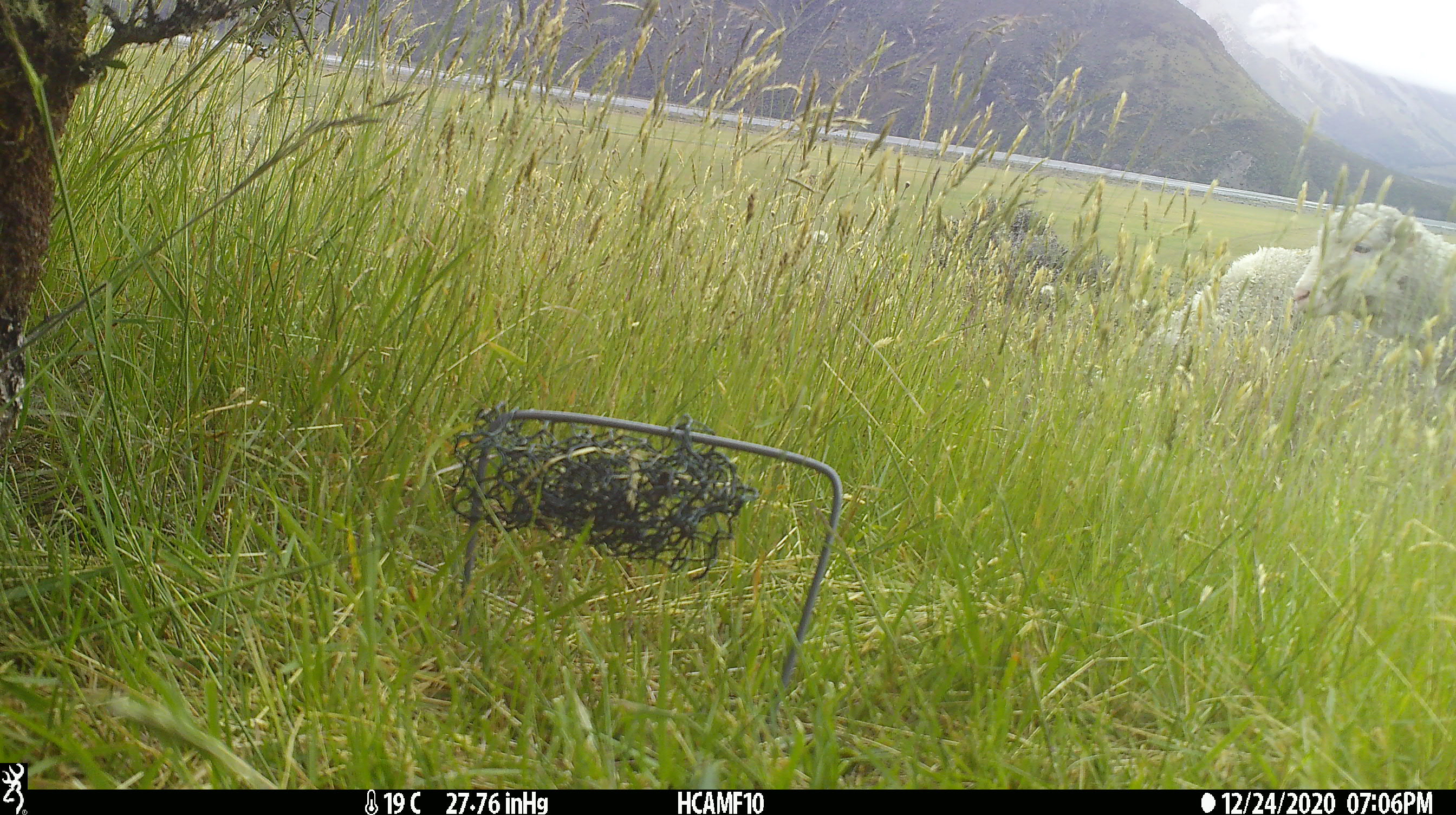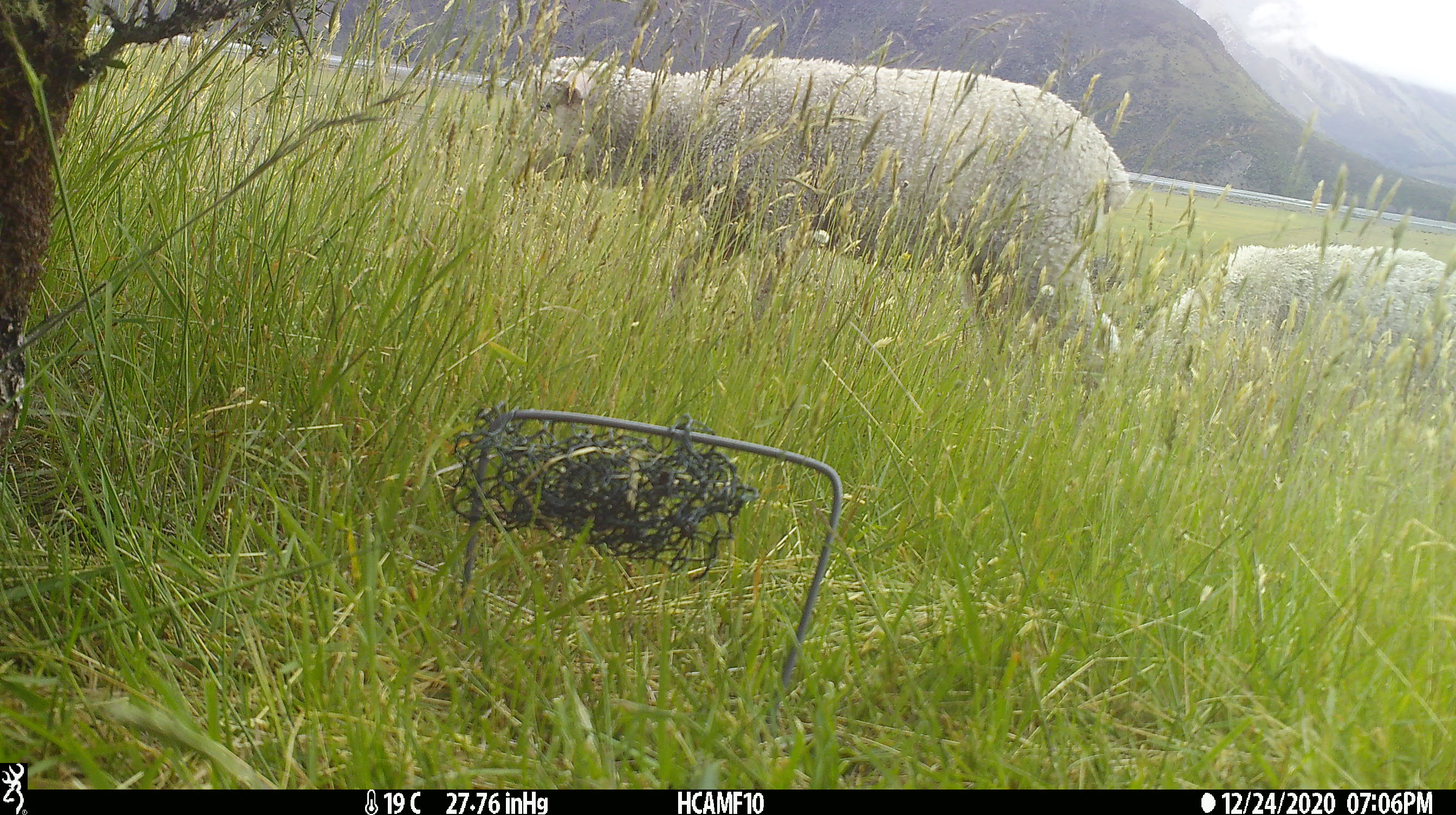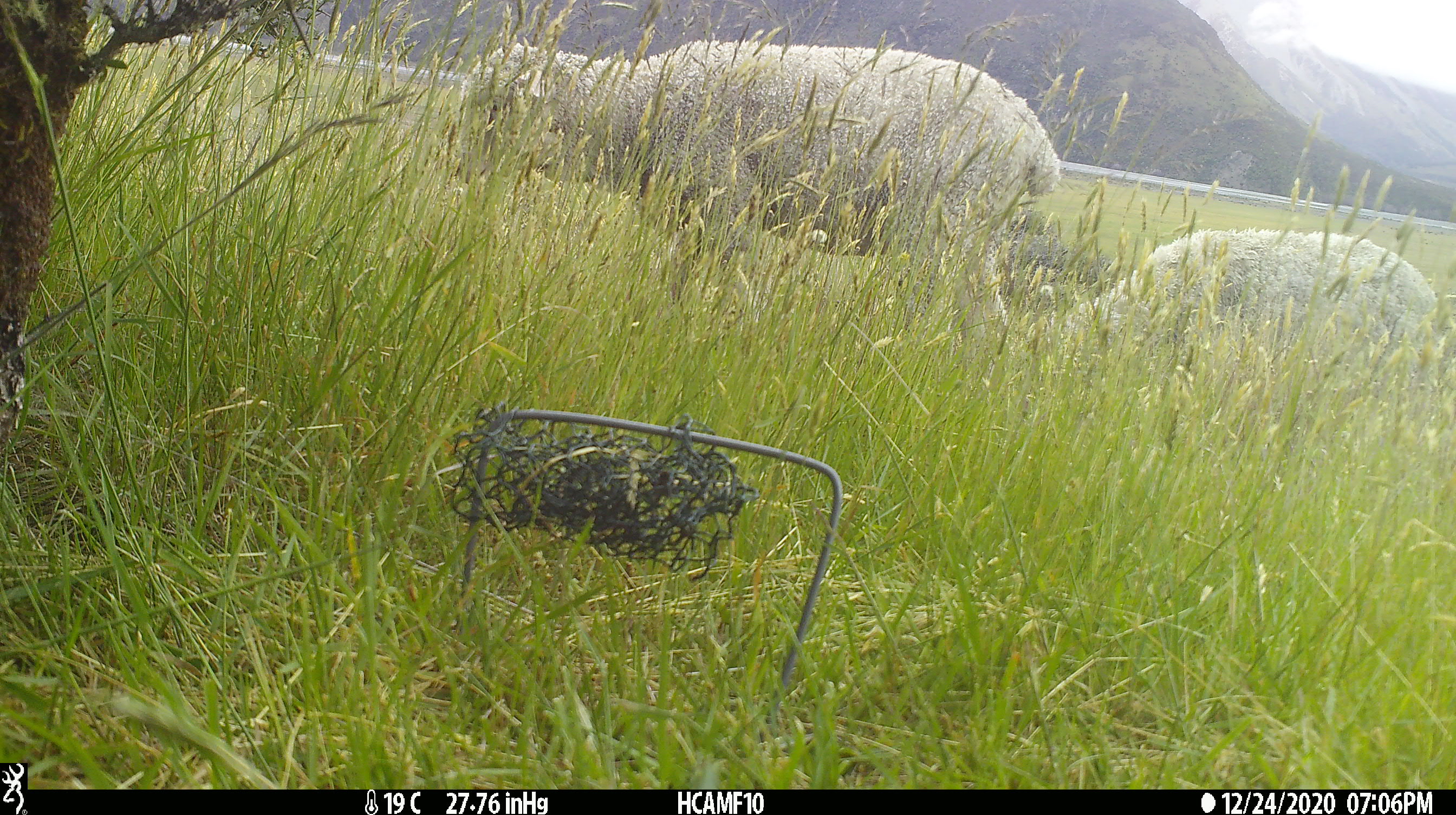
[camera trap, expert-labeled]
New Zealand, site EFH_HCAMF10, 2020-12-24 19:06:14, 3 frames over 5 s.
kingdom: Animalia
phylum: Chordata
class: Mammalia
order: Artiodactyla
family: Bovidae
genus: Ovis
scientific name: Ovis aries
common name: domestic sheep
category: sheep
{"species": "sheep (domestic sheep) (Ovis aries)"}